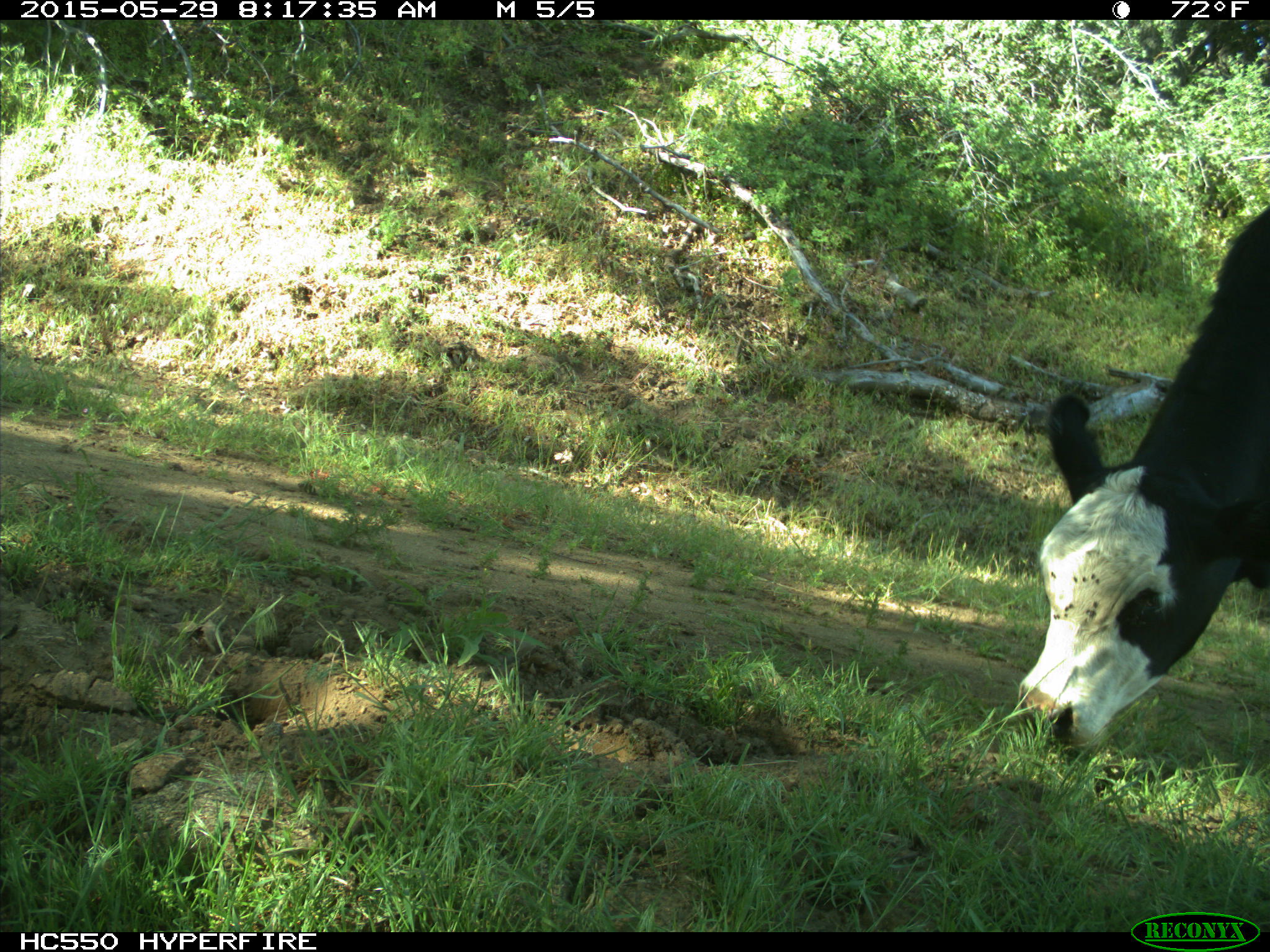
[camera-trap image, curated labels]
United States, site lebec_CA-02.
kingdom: Animalia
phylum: Chordata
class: Mammalia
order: Artiodactyla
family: Bovidae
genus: Bos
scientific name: Bos taurus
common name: domestic cow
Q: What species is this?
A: Bos taurus (domestic cow).